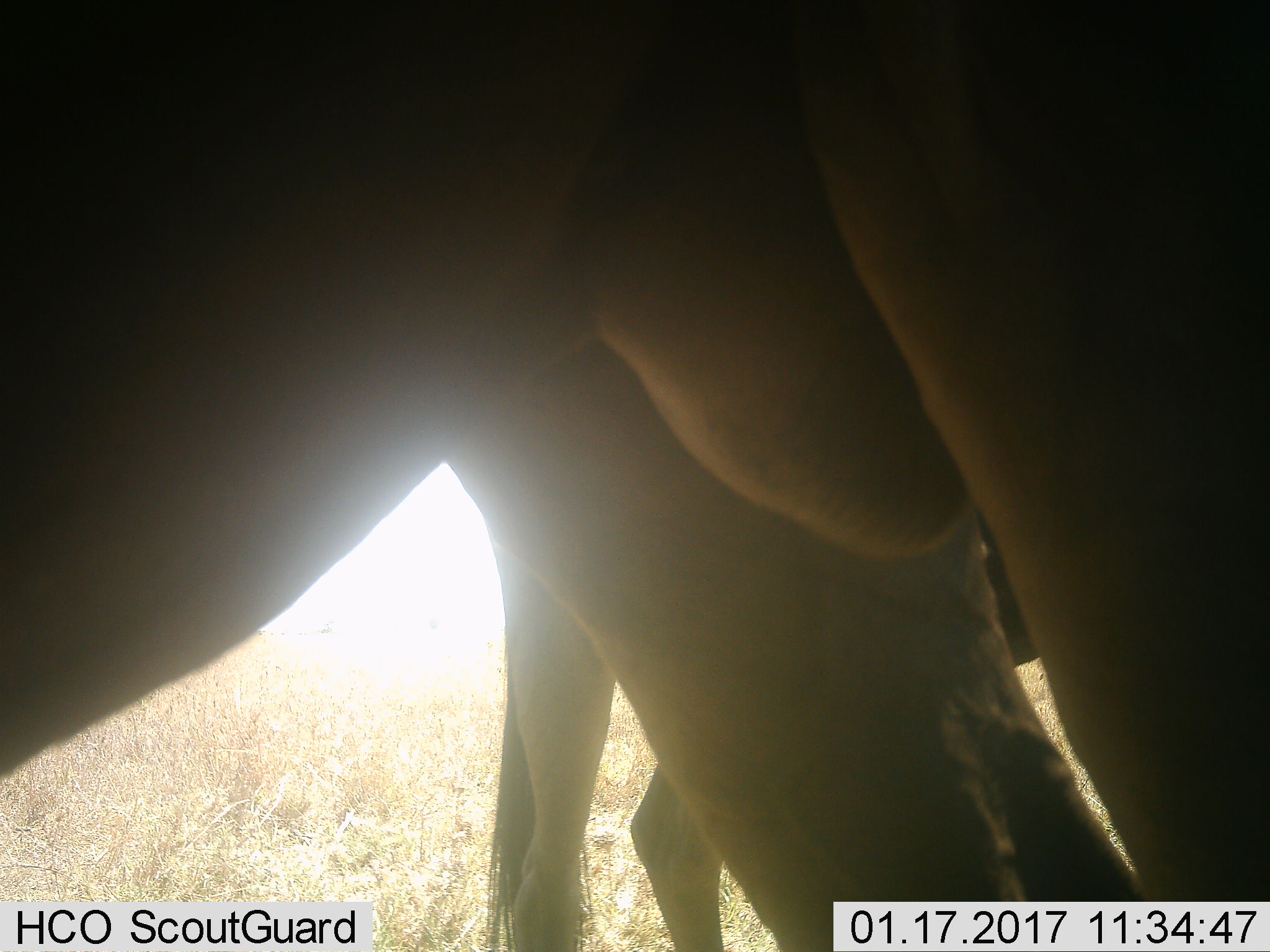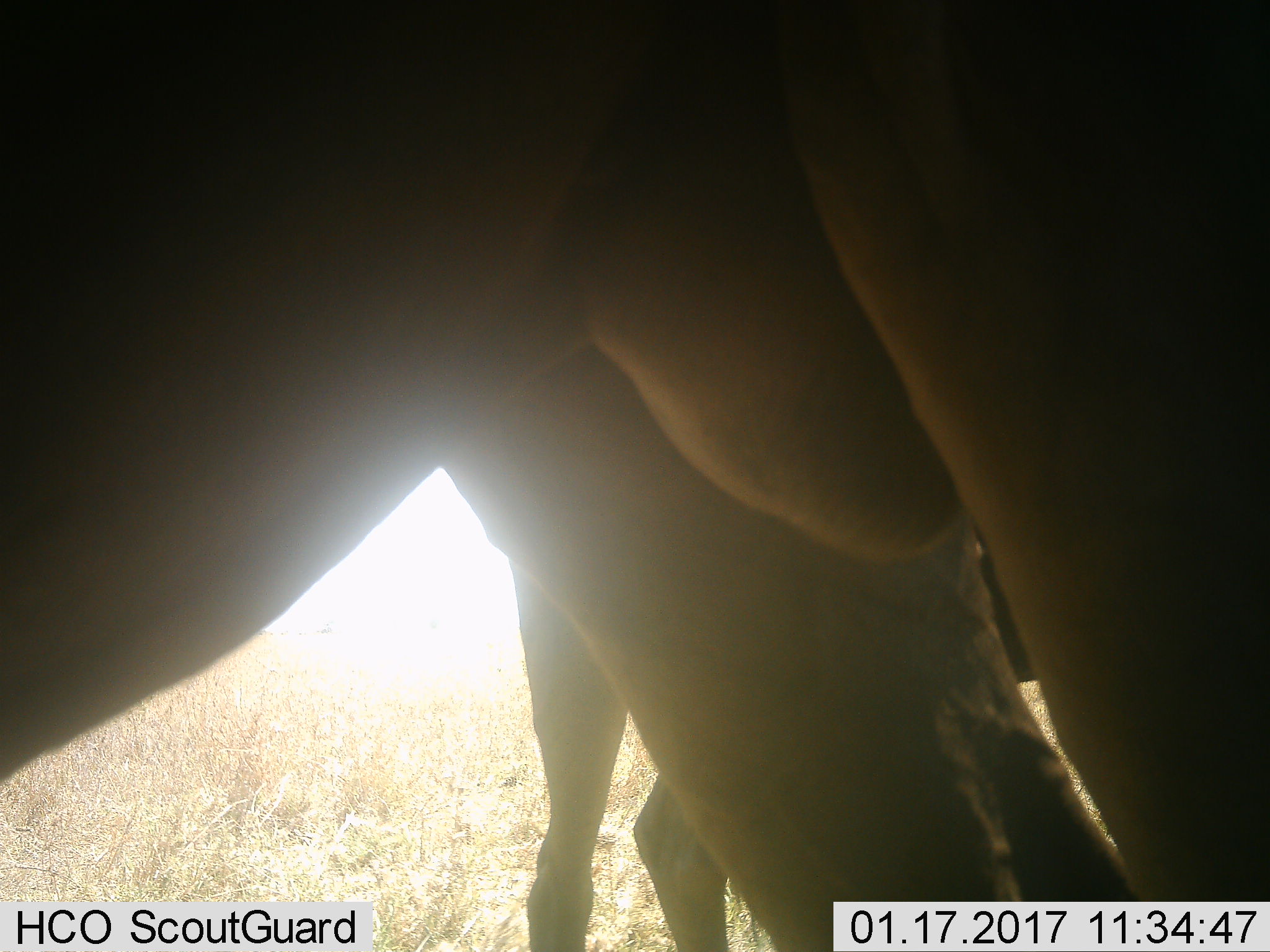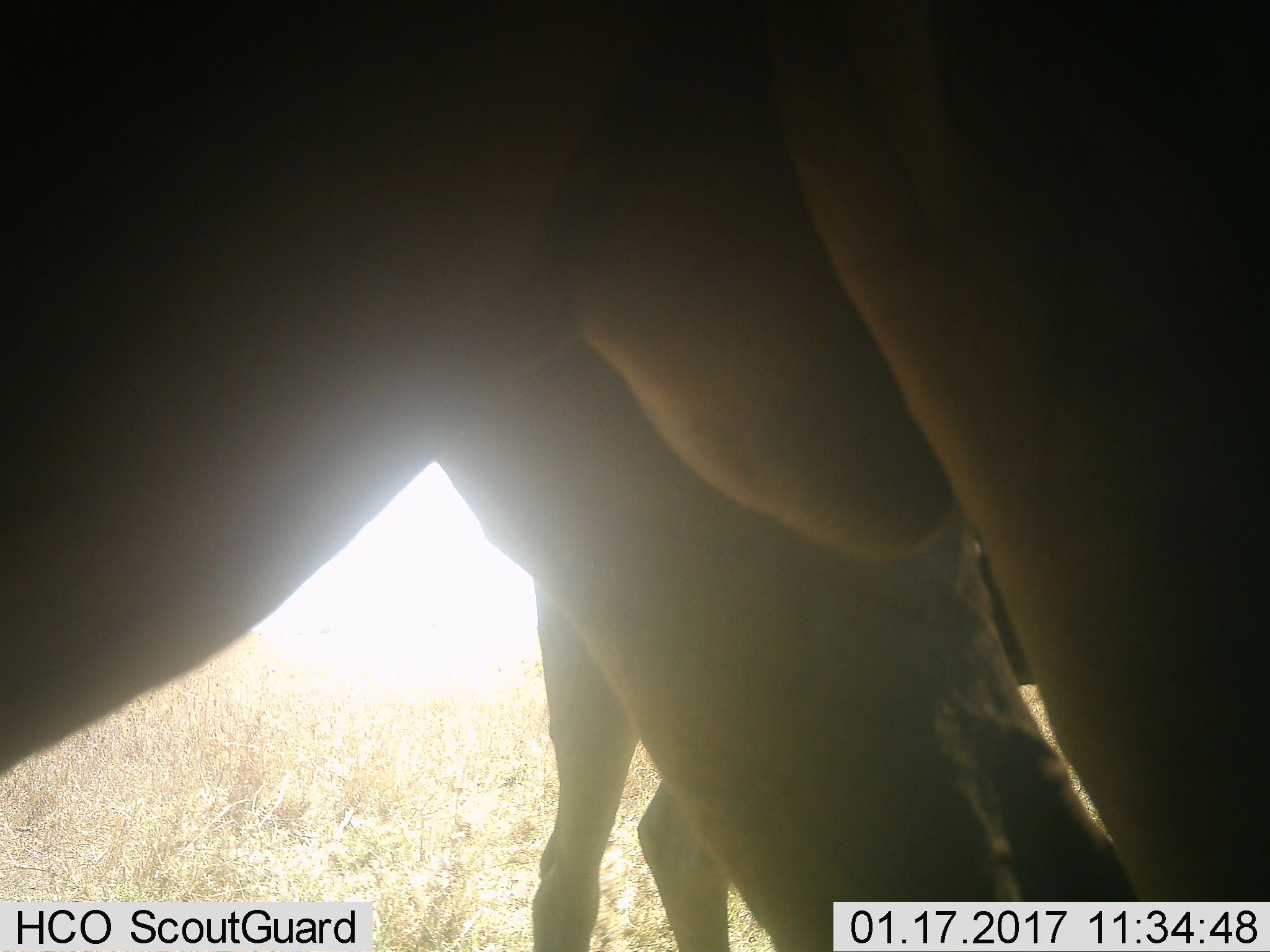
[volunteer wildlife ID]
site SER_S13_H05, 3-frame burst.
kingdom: Animalia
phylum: Chordata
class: Mammalia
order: Artiodactyla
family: Bovidae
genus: Connochaetes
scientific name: Connochaetes taurinus taurinus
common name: blue wildebeest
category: wildebeestblue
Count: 2.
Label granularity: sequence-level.